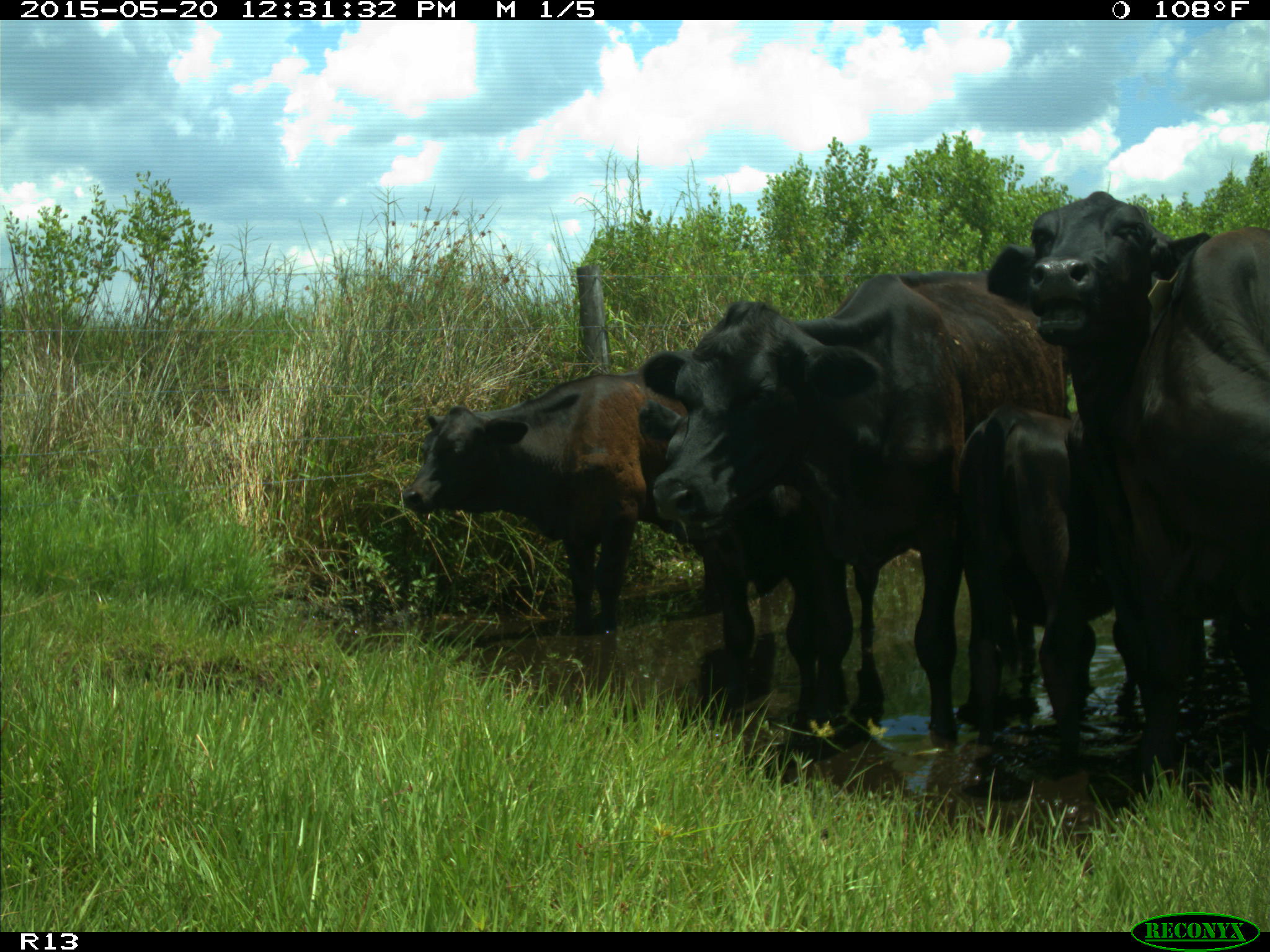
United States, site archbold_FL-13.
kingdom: Animalia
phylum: Chordata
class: Mammalia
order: Artiodactyla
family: Bovidae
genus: Bos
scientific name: Bos taurus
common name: domestic cow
Bos taurus (domestic cow).